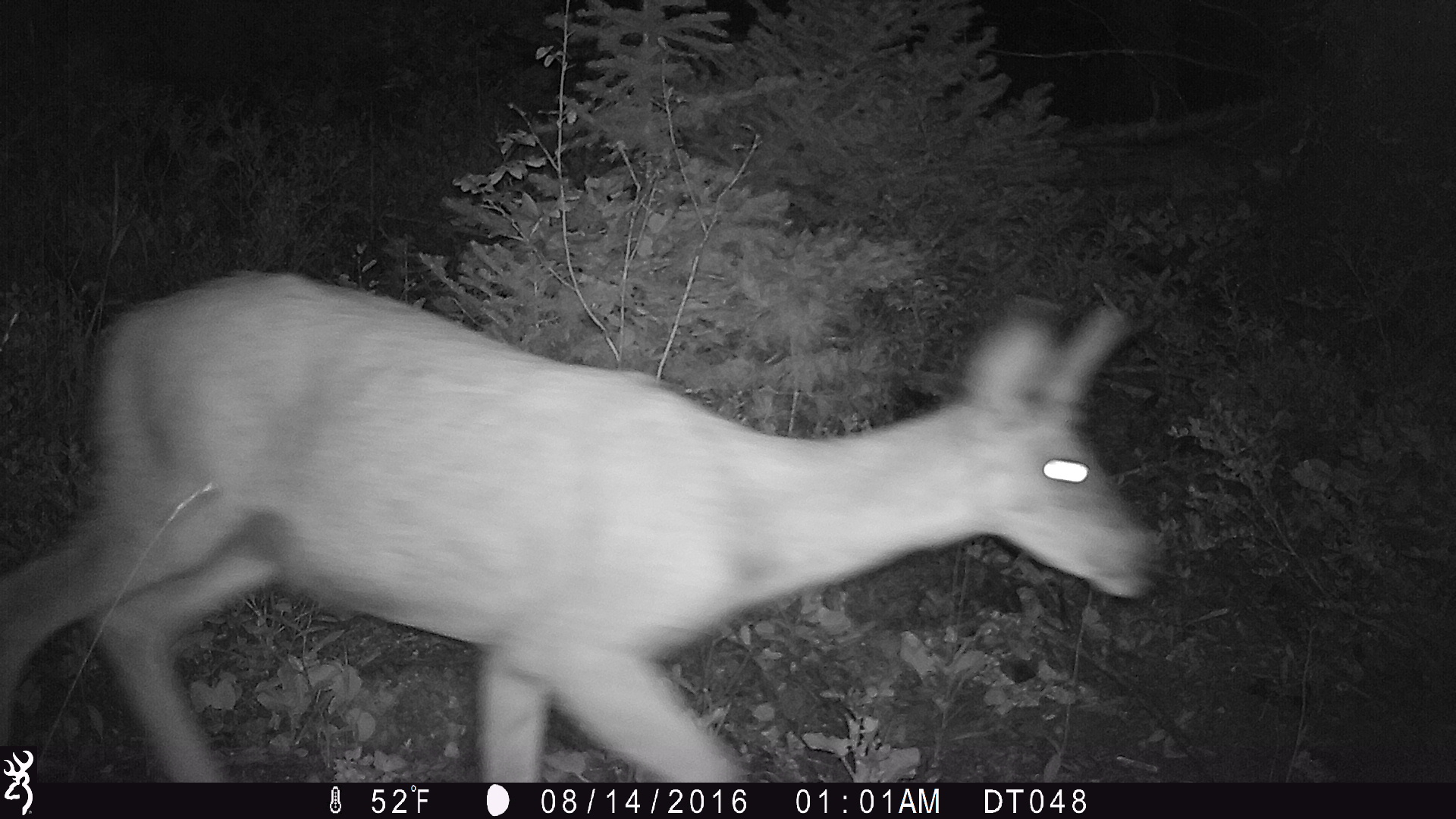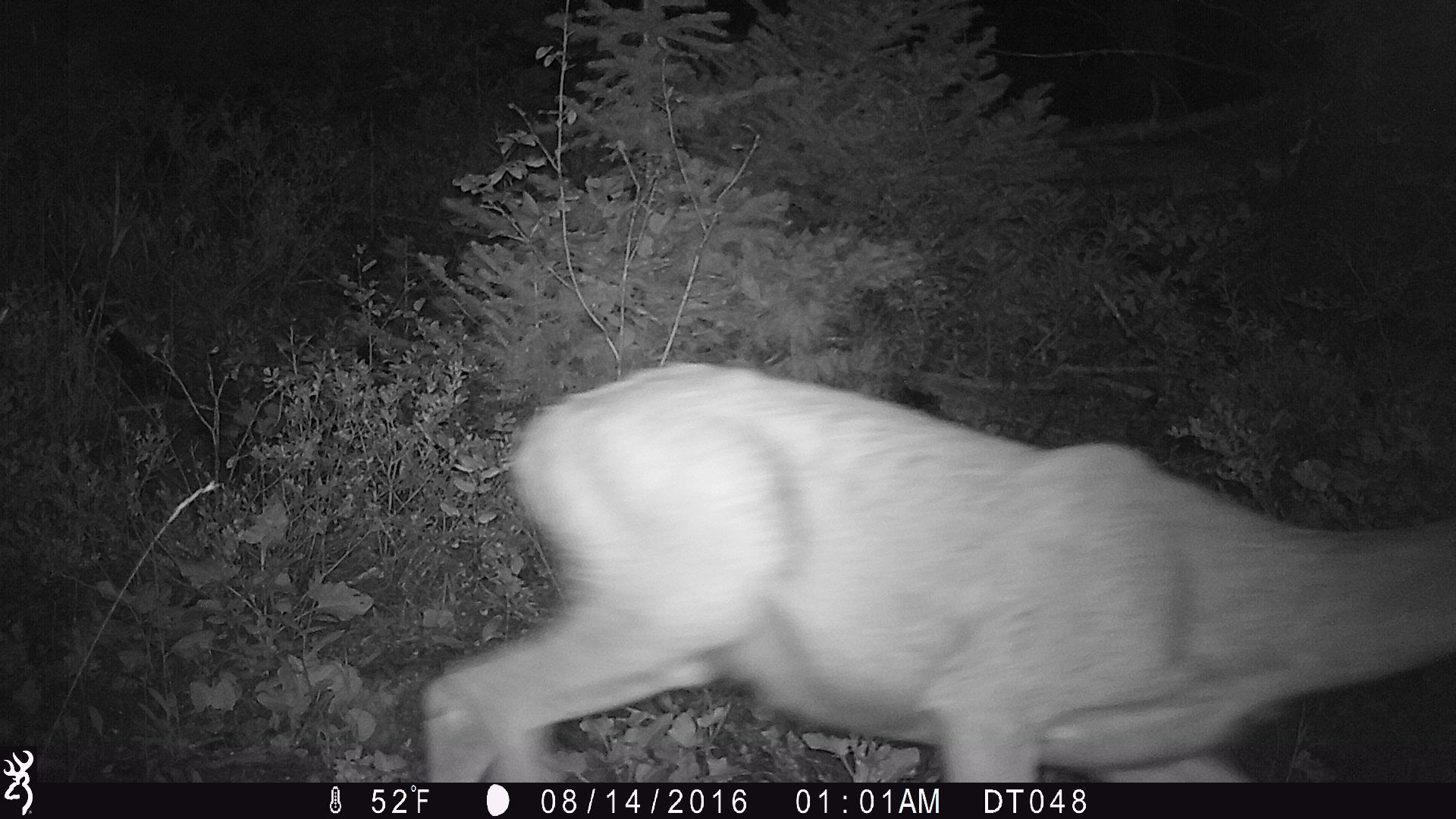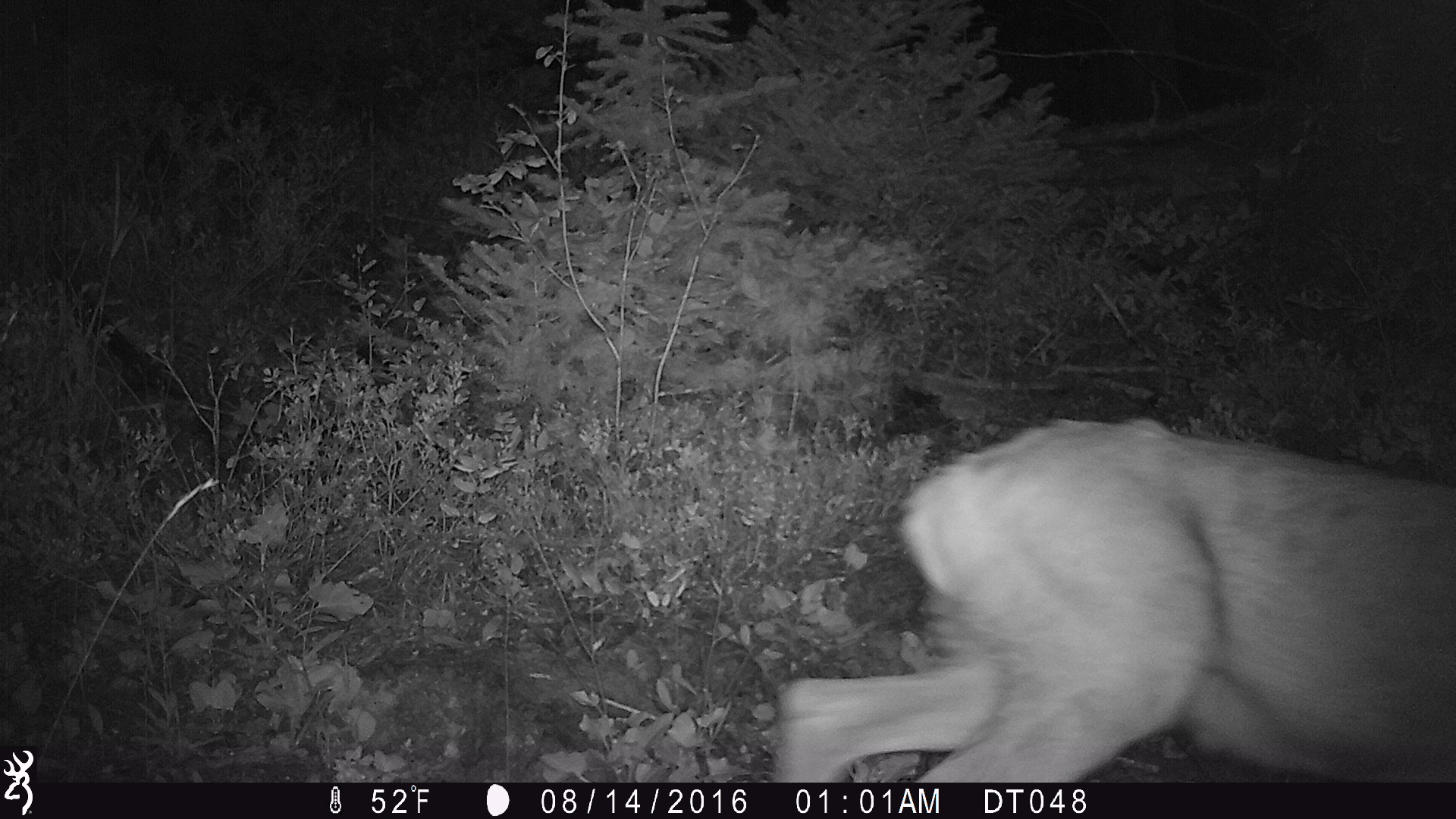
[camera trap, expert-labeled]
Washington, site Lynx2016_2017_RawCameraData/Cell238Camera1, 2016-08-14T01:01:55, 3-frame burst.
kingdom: Animalia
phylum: Chordata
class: Mammalia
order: Artiodactyla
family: Cervidae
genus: Odocoileus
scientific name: Odocoileus hemionus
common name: mule deer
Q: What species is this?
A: Odocoileus hemionus (mule deer).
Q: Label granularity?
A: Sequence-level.